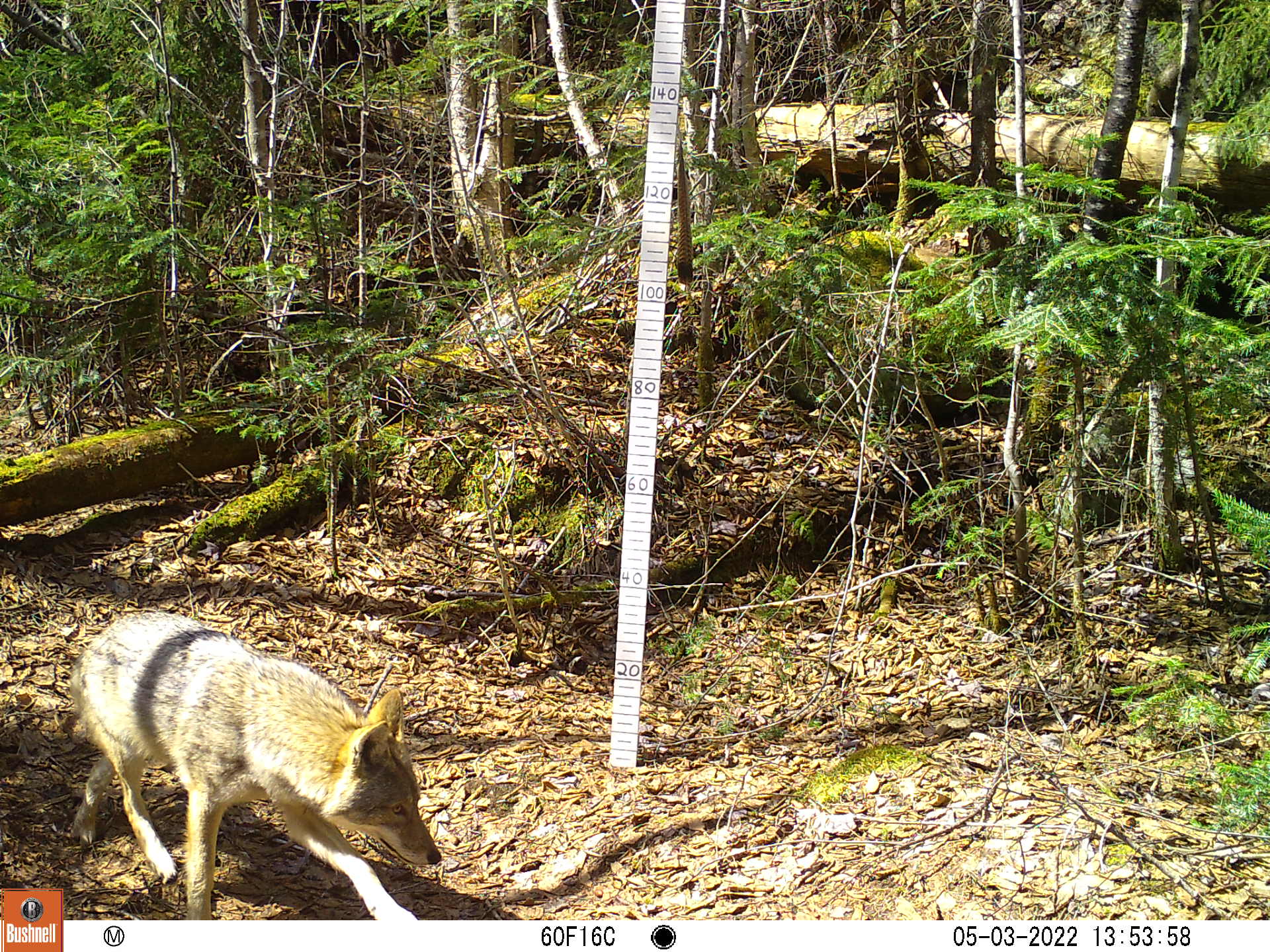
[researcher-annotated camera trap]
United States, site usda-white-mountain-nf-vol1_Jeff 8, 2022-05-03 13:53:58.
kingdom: Animalia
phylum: Chordata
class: Mammalia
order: Carnivora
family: Canidae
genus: Canis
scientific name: Canis latrans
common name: coyote